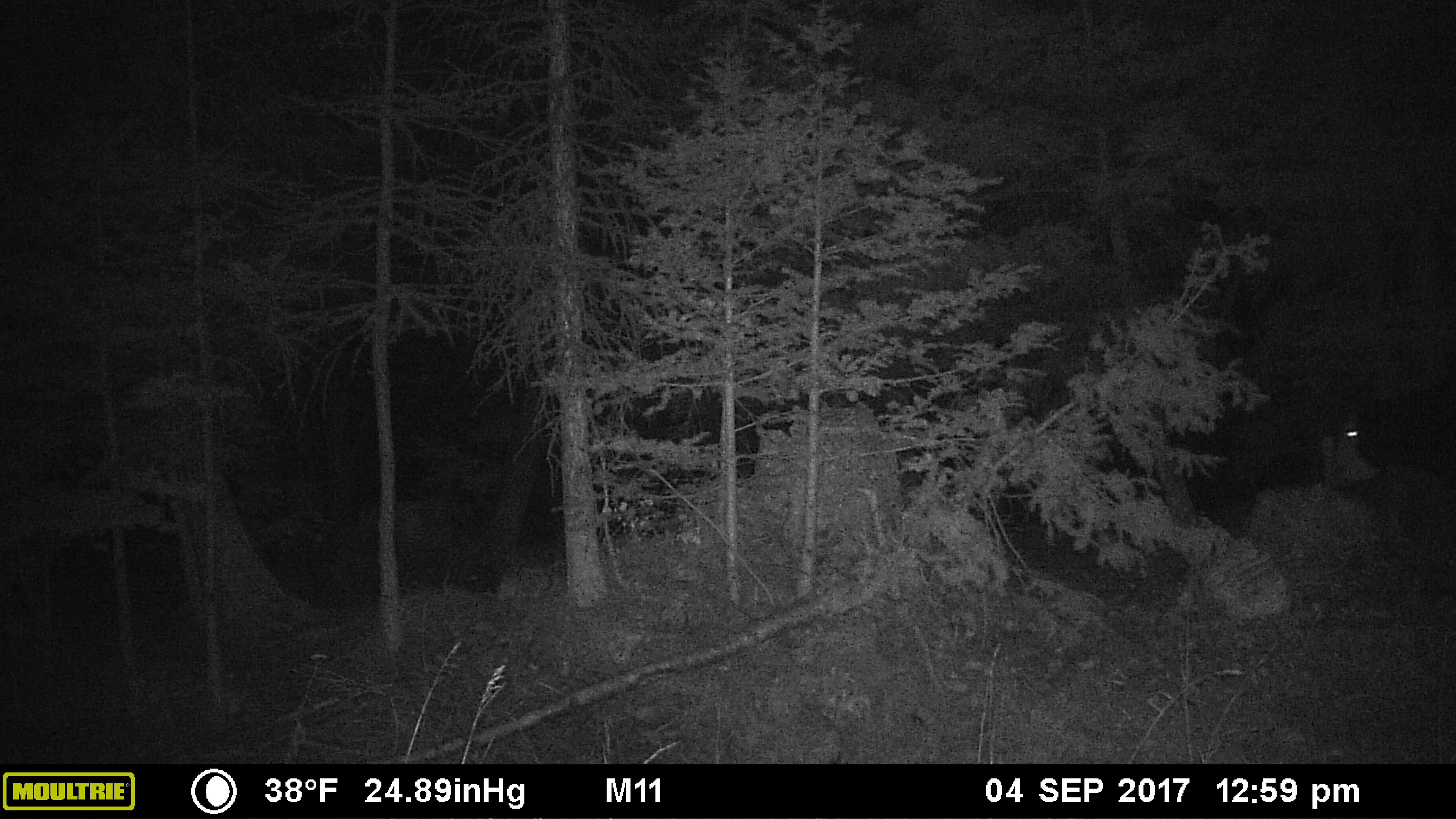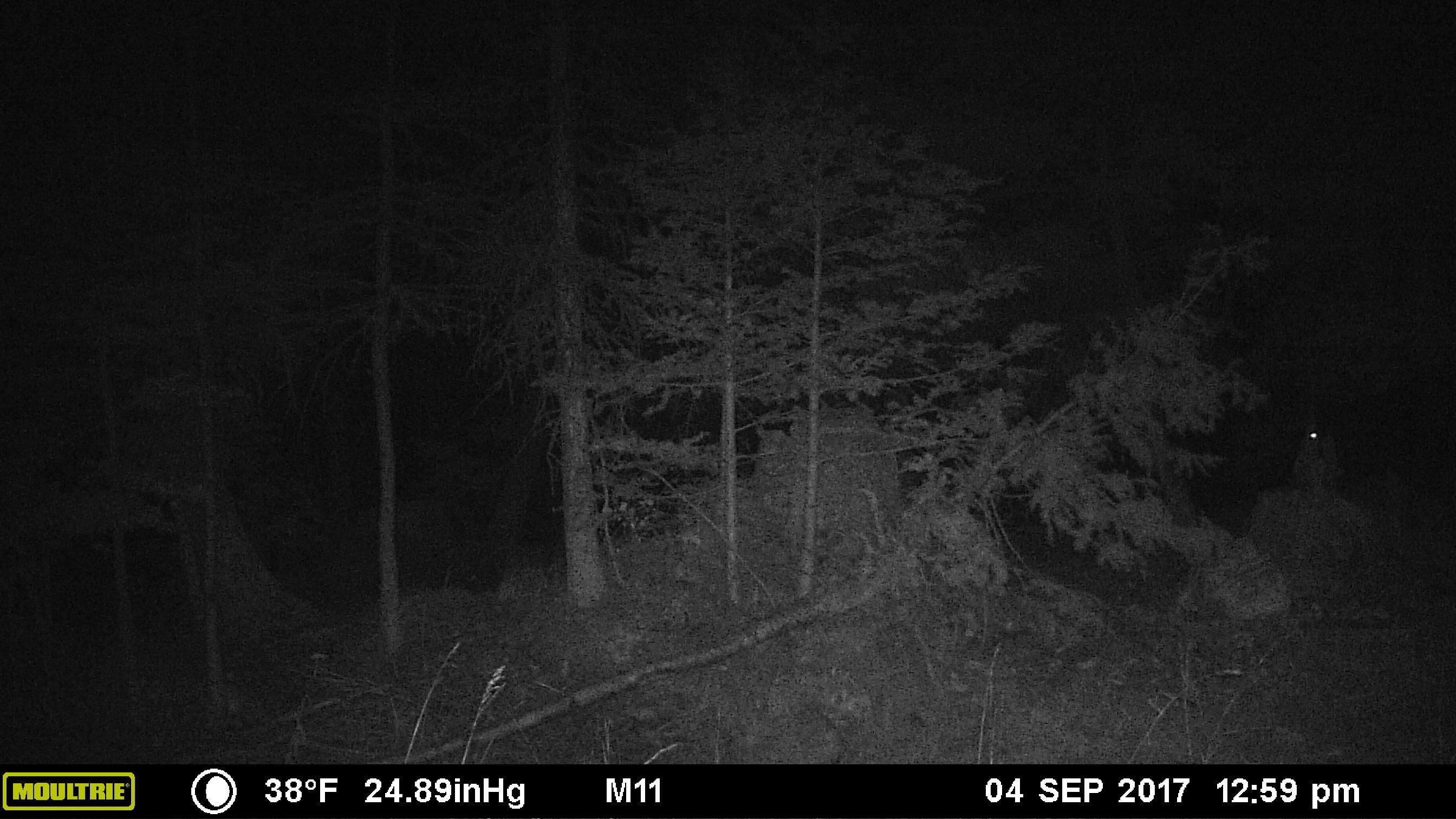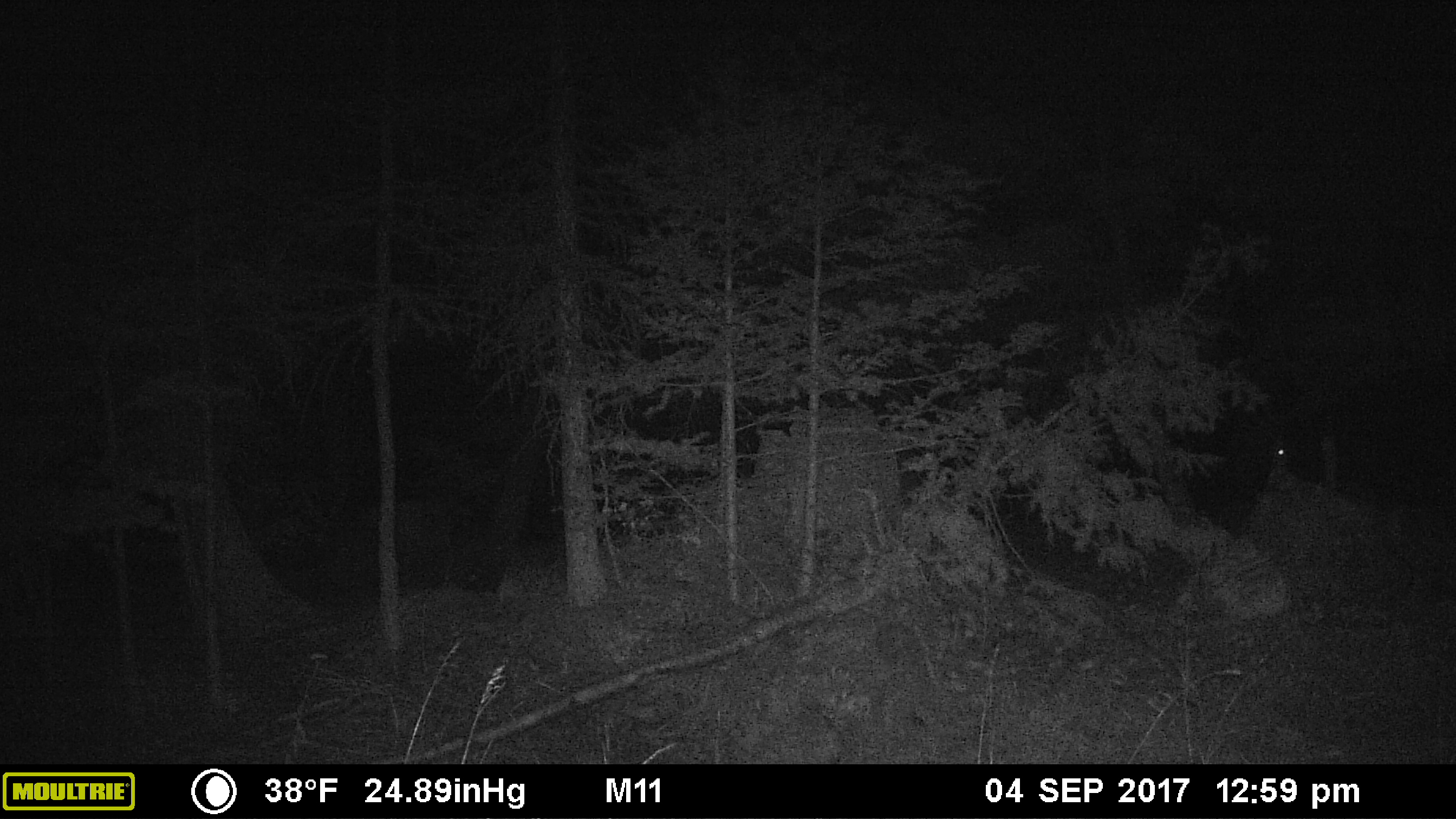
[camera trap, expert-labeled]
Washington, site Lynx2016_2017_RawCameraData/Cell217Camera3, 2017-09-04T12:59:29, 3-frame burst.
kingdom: Animalia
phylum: Chordata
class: Mammalia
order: Artiodactyla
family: Bovidae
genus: Bos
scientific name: Bos taurus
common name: domestic cattle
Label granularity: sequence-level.